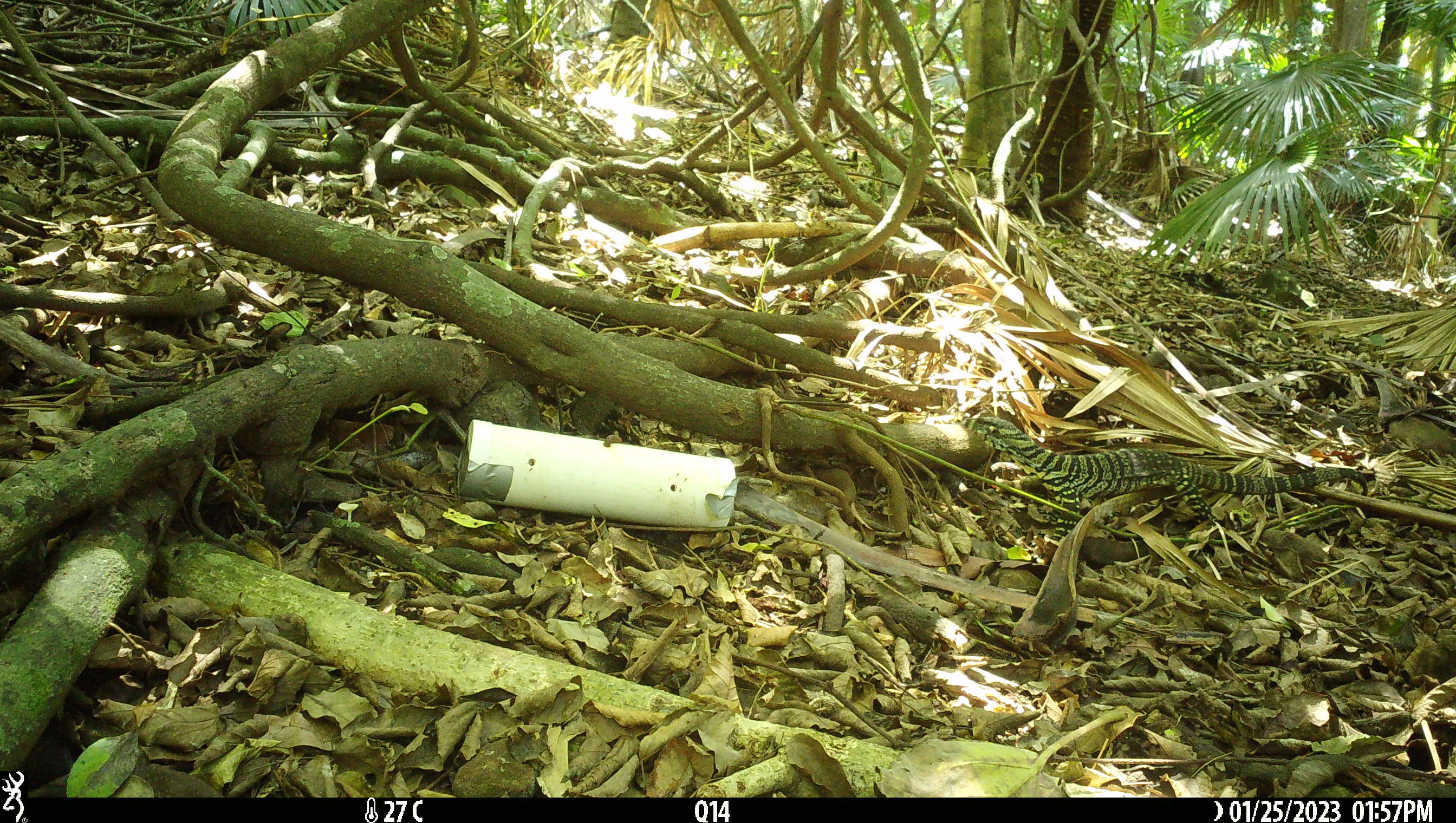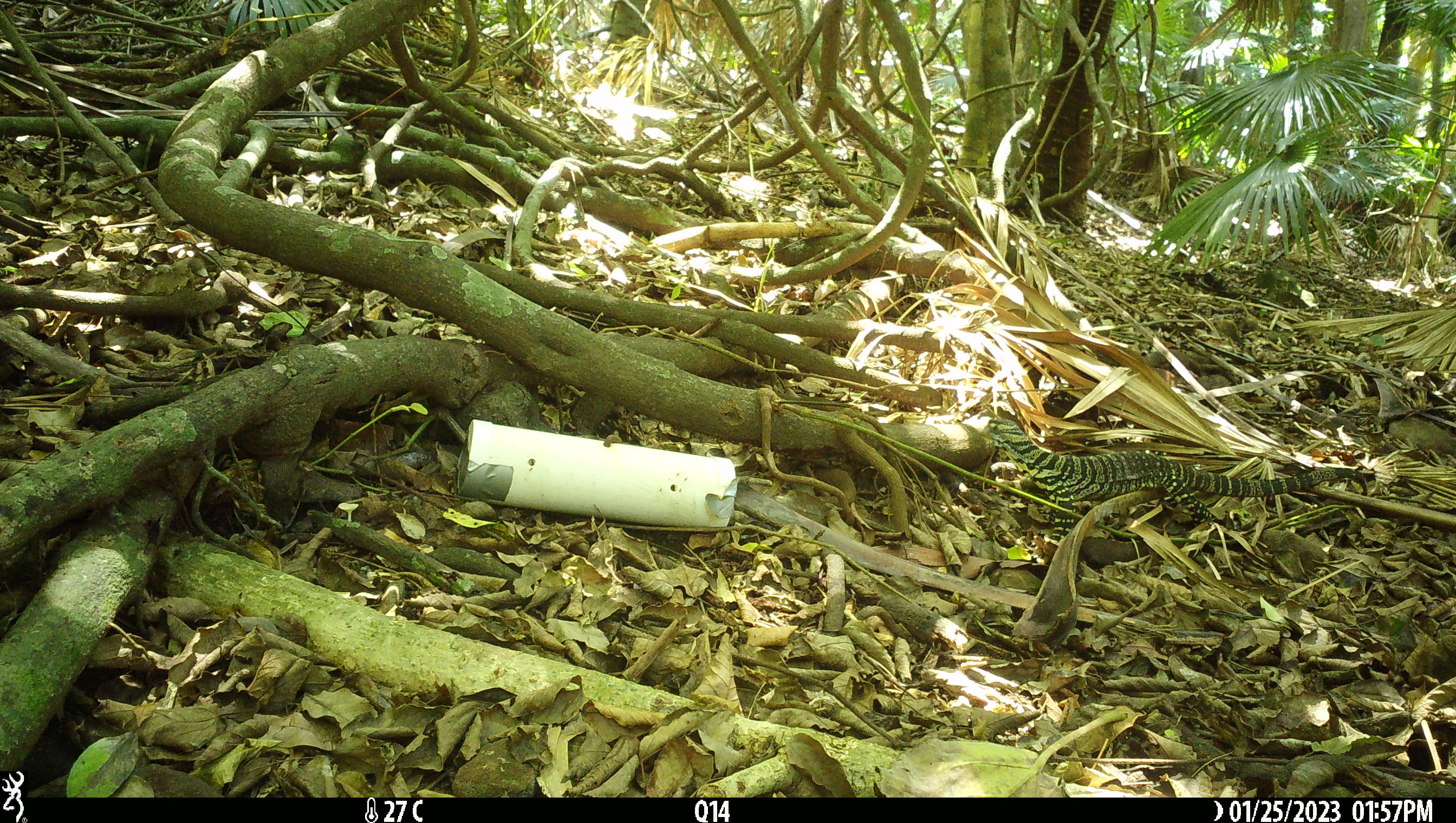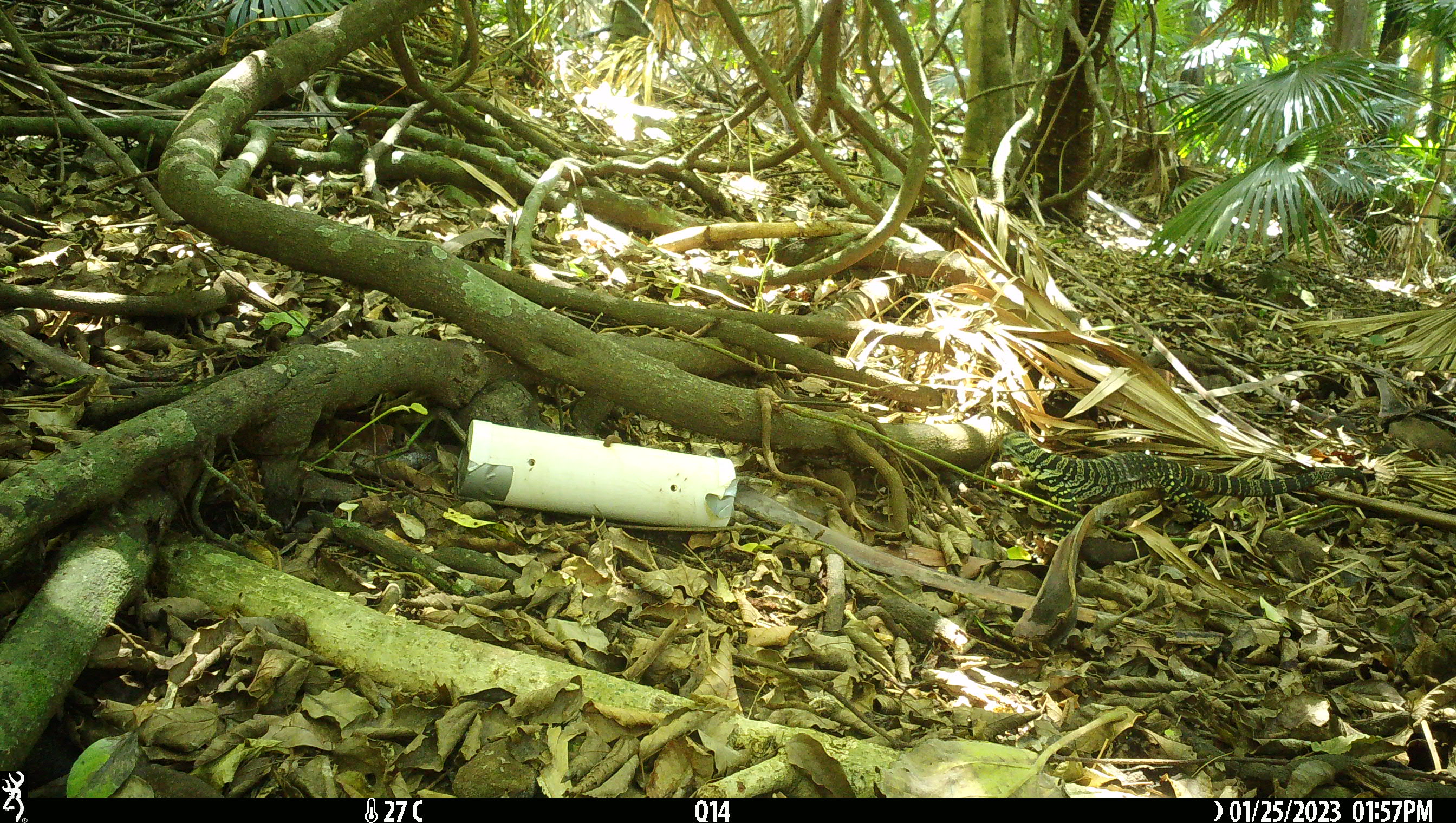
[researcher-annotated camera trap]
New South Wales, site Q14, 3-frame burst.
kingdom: Animalia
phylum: Chordata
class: Reptilia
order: Squamata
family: Varanidae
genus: Varanus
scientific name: Varanus varius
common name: lace monitor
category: goanna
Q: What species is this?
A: Goanna (lace monitor) (Varanus varius).